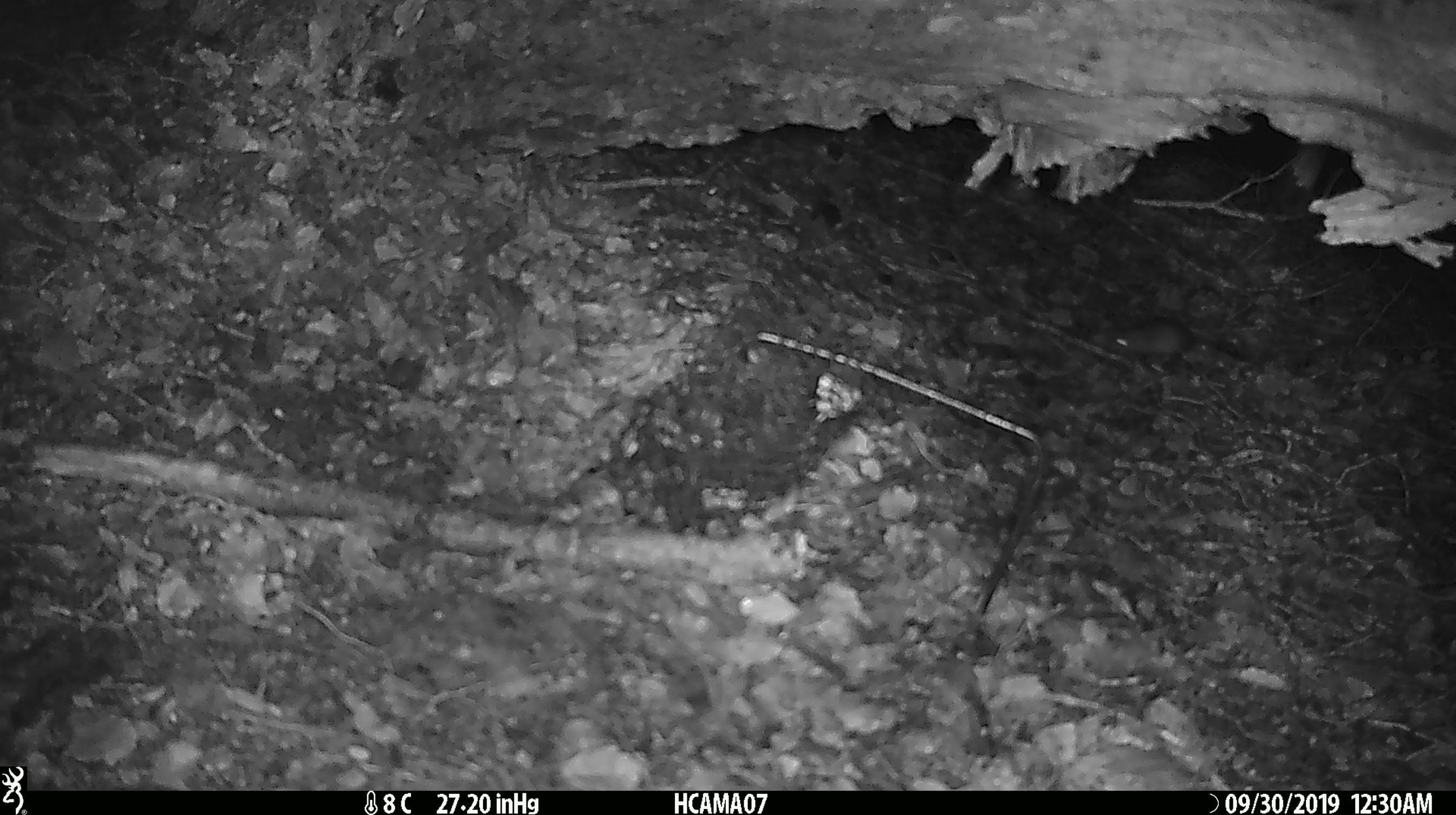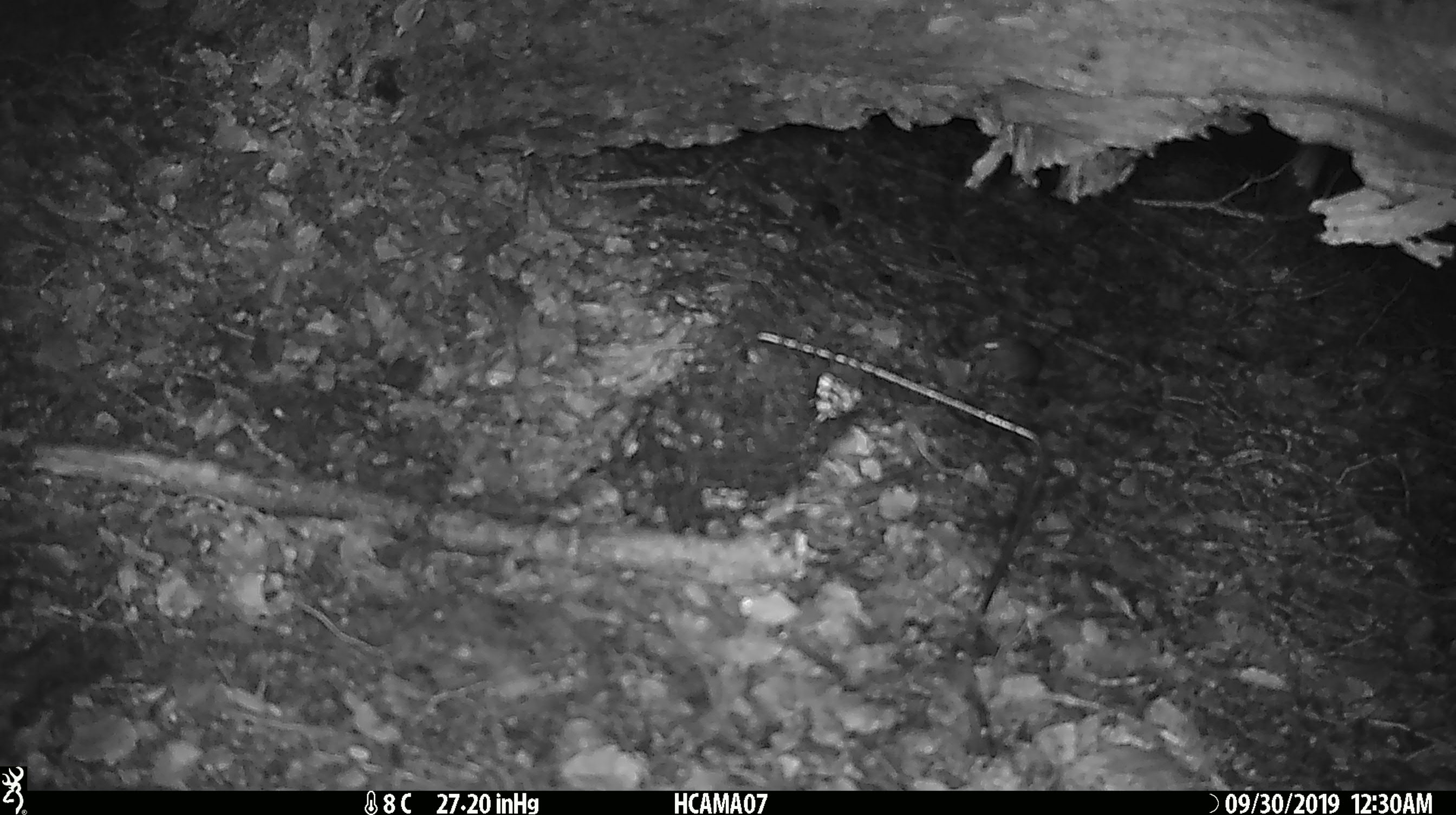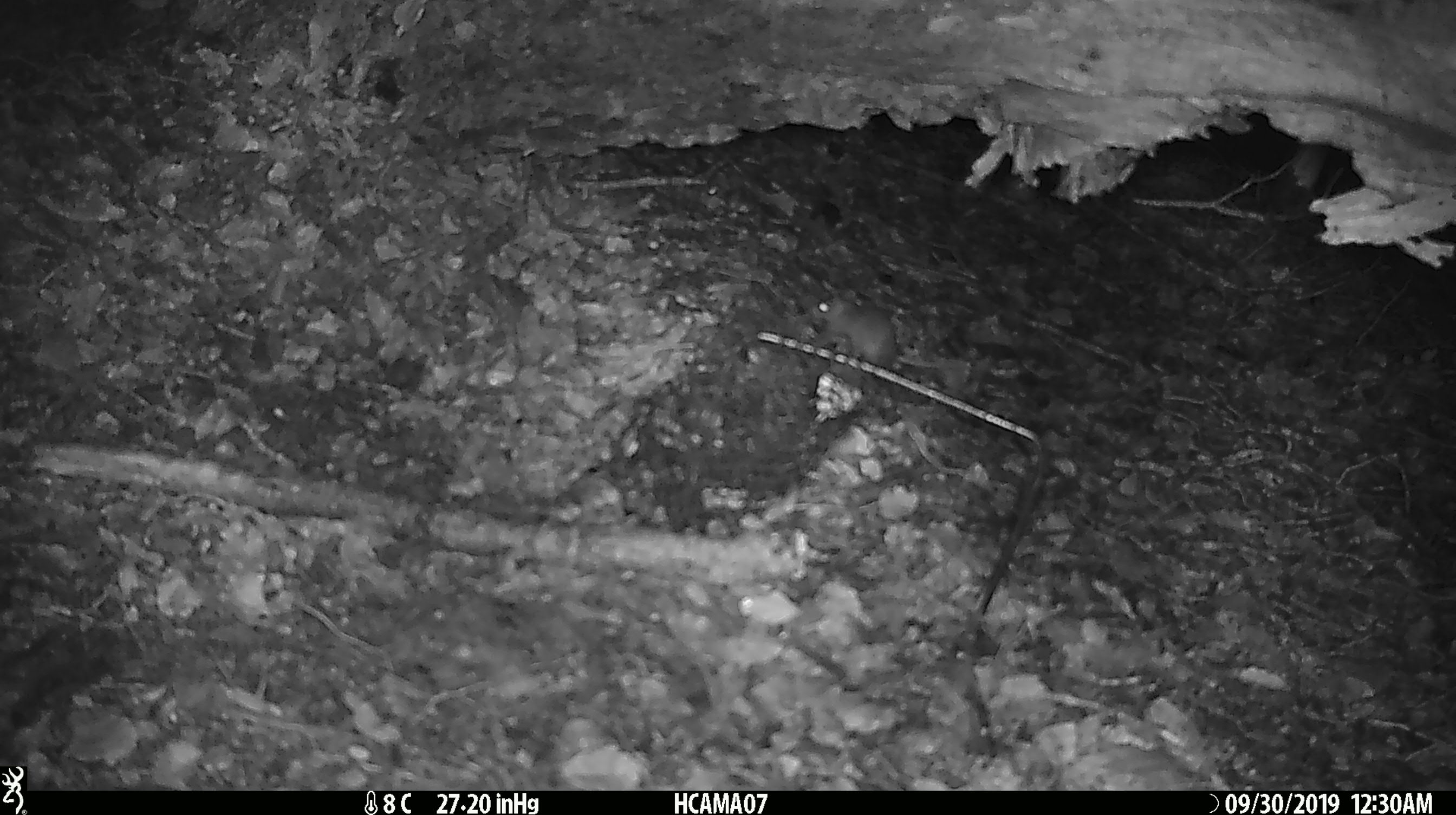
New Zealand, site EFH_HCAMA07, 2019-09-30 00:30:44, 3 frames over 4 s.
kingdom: Animalia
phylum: Chordata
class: Mammalia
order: Rodentia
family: Muridae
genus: Mus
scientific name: Mus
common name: mouse